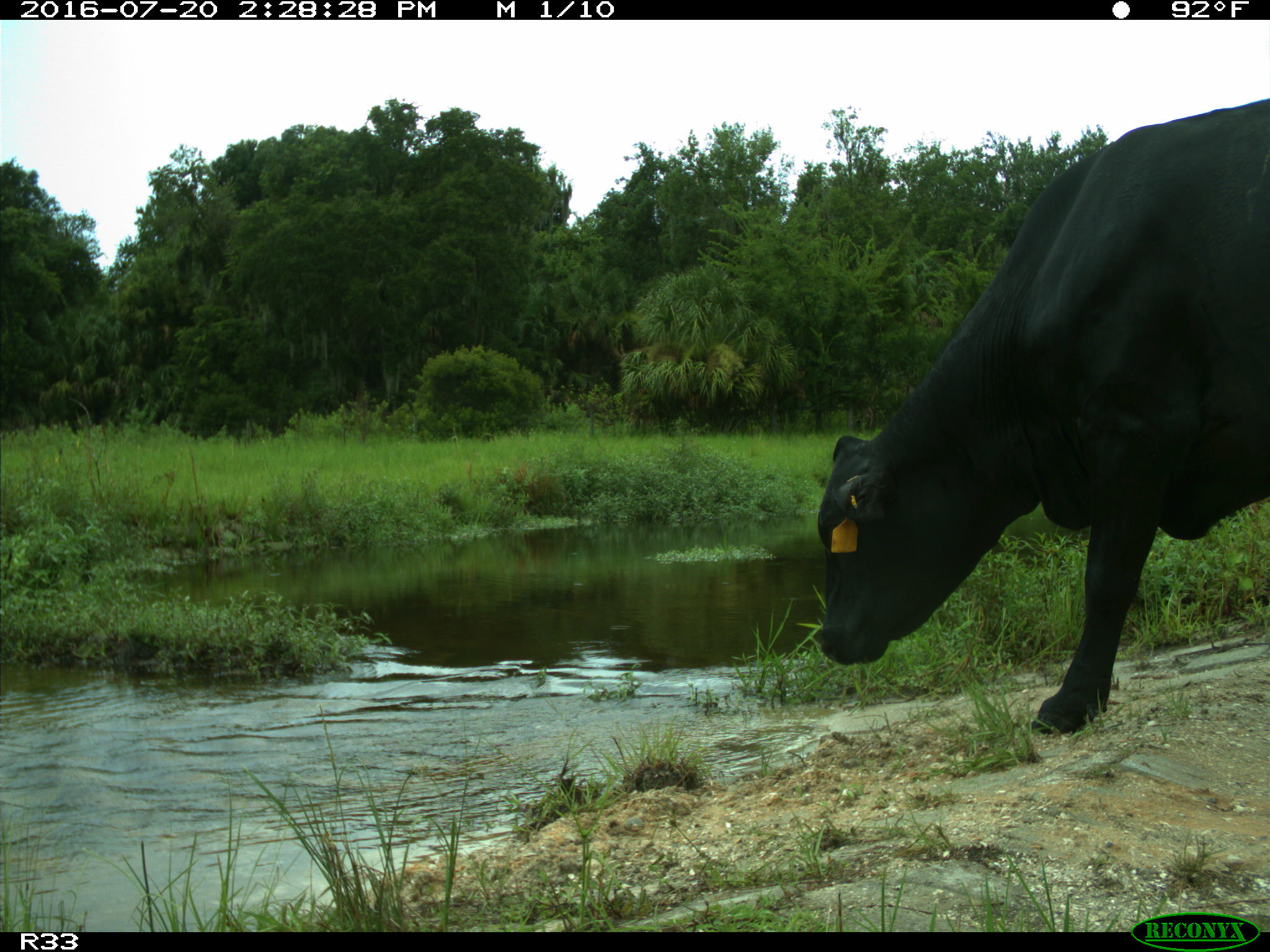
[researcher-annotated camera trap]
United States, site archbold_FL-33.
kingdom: Animalia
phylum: Chordata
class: Mammalia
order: Artiodactyla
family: Bovidae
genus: Bos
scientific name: Bos taurus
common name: domestic cow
Bos taurus (domestic cow).